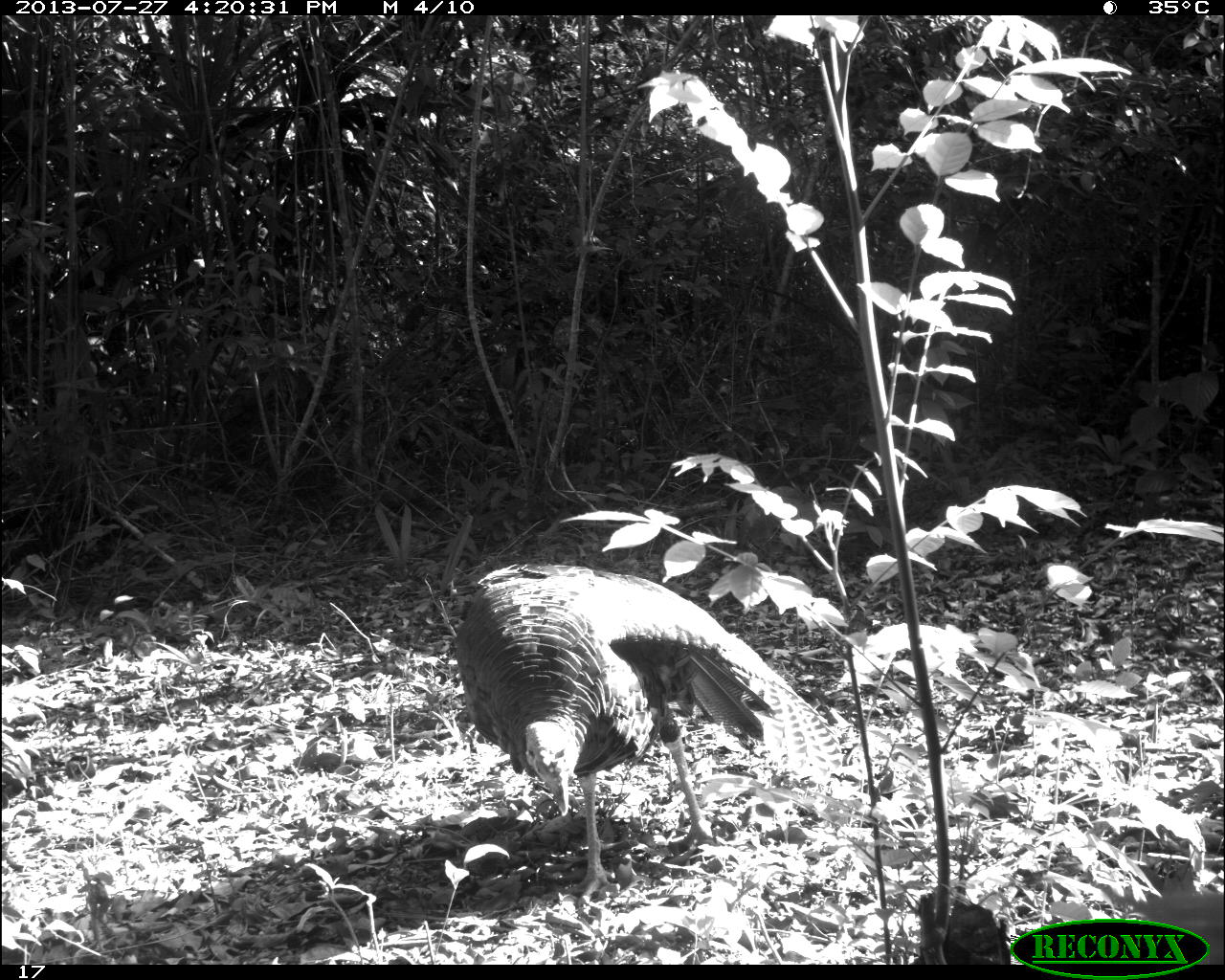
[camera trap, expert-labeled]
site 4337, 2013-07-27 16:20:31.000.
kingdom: Animalia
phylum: Chordata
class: Aves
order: Galliformes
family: Phasianidae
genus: Meleagris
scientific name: Meleagris ocellata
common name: ocellated turkey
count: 1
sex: male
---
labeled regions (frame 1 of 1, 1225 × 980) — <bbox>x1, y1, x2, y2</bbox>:
meleagris ocellata: <bbox>457, 562, 840, 909</bbox>